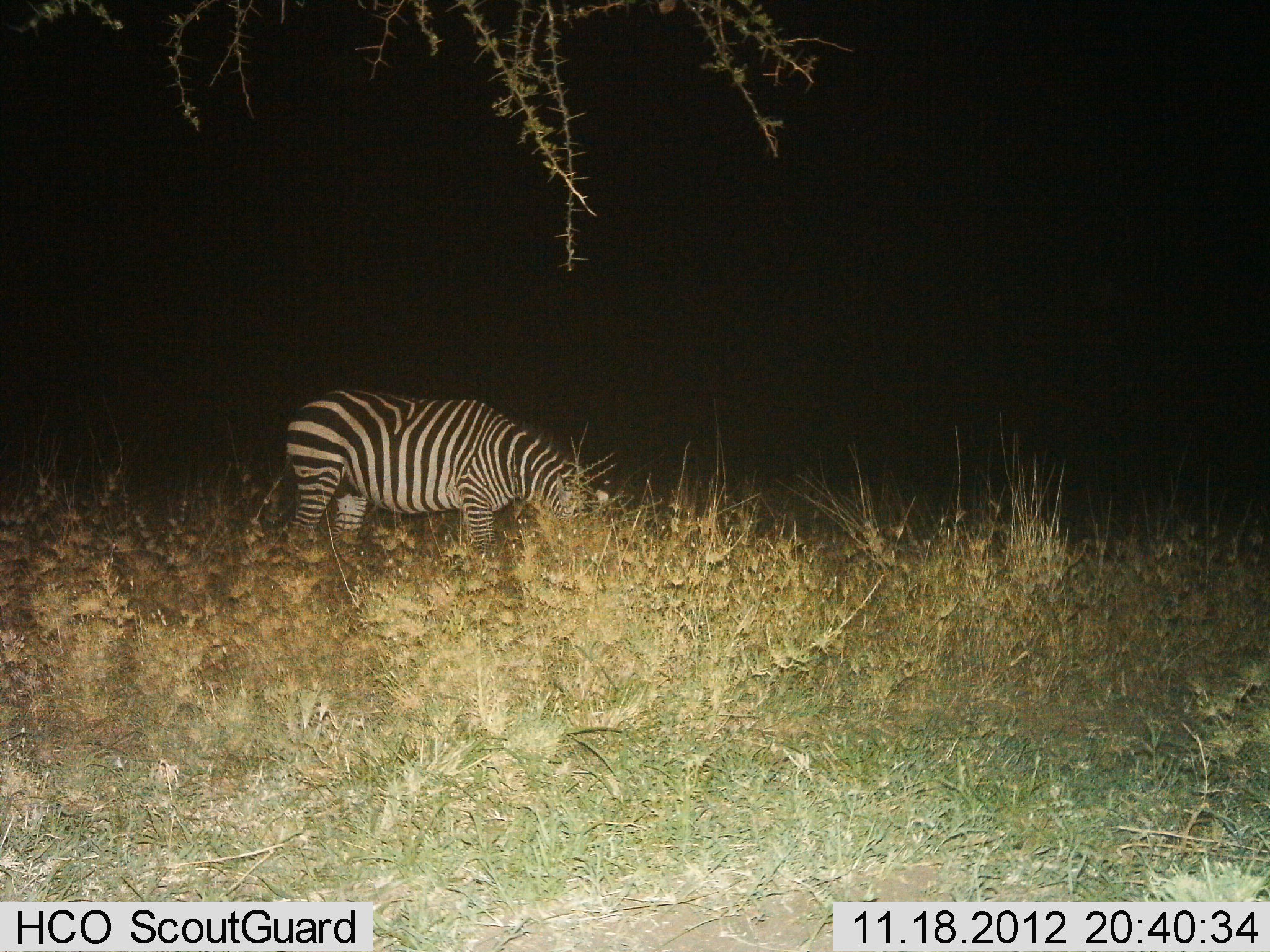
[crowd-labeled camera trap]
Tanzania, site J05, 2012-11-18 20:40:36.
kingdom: Animalia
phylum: Chordata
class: Mammalia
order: Perissodactyla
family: Equidae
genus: Equus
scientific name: Equus quagga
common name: plains zebra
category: zebra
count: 1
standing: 10%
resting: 0%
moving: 0%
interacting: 0%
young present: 0%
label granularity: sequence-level